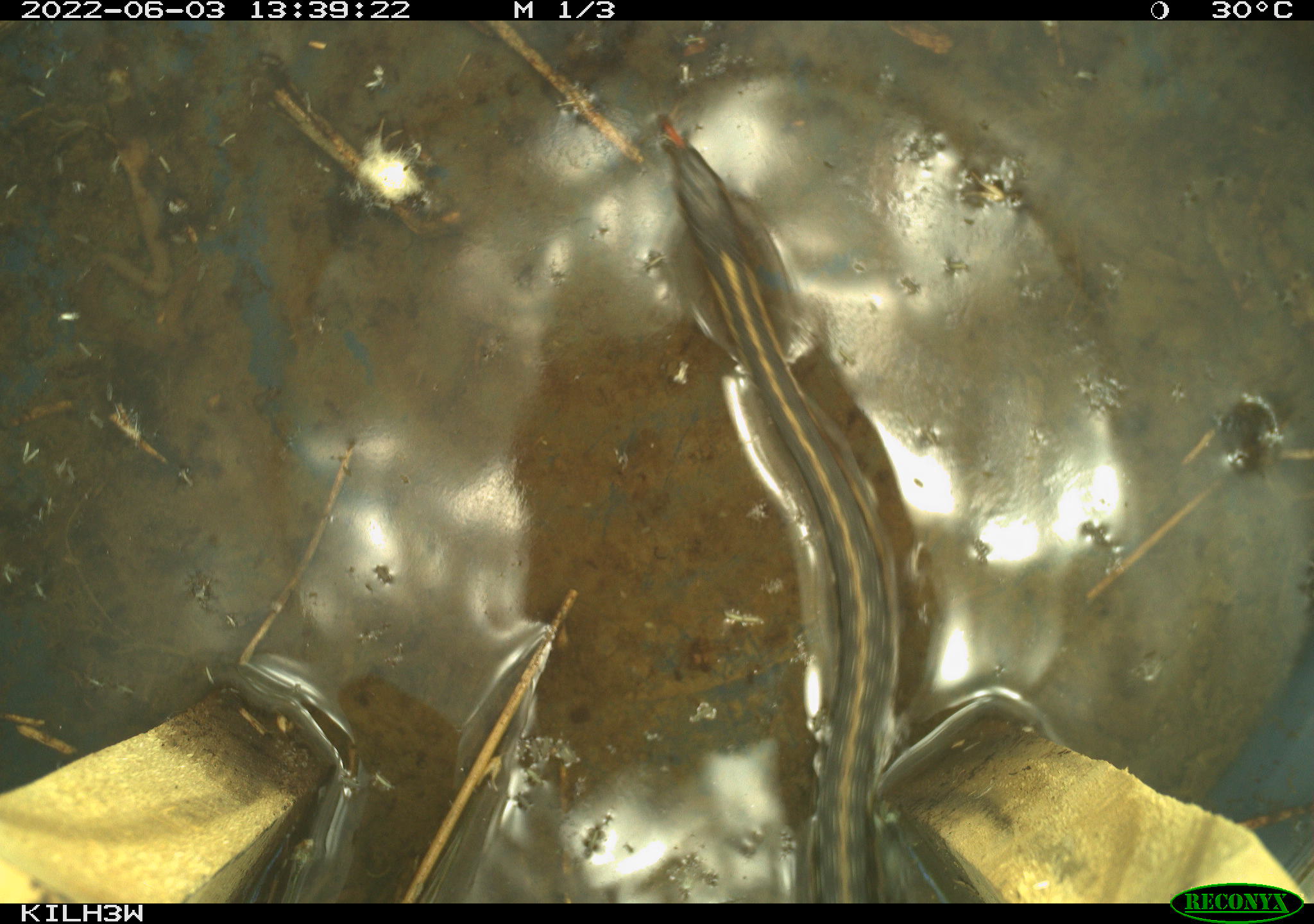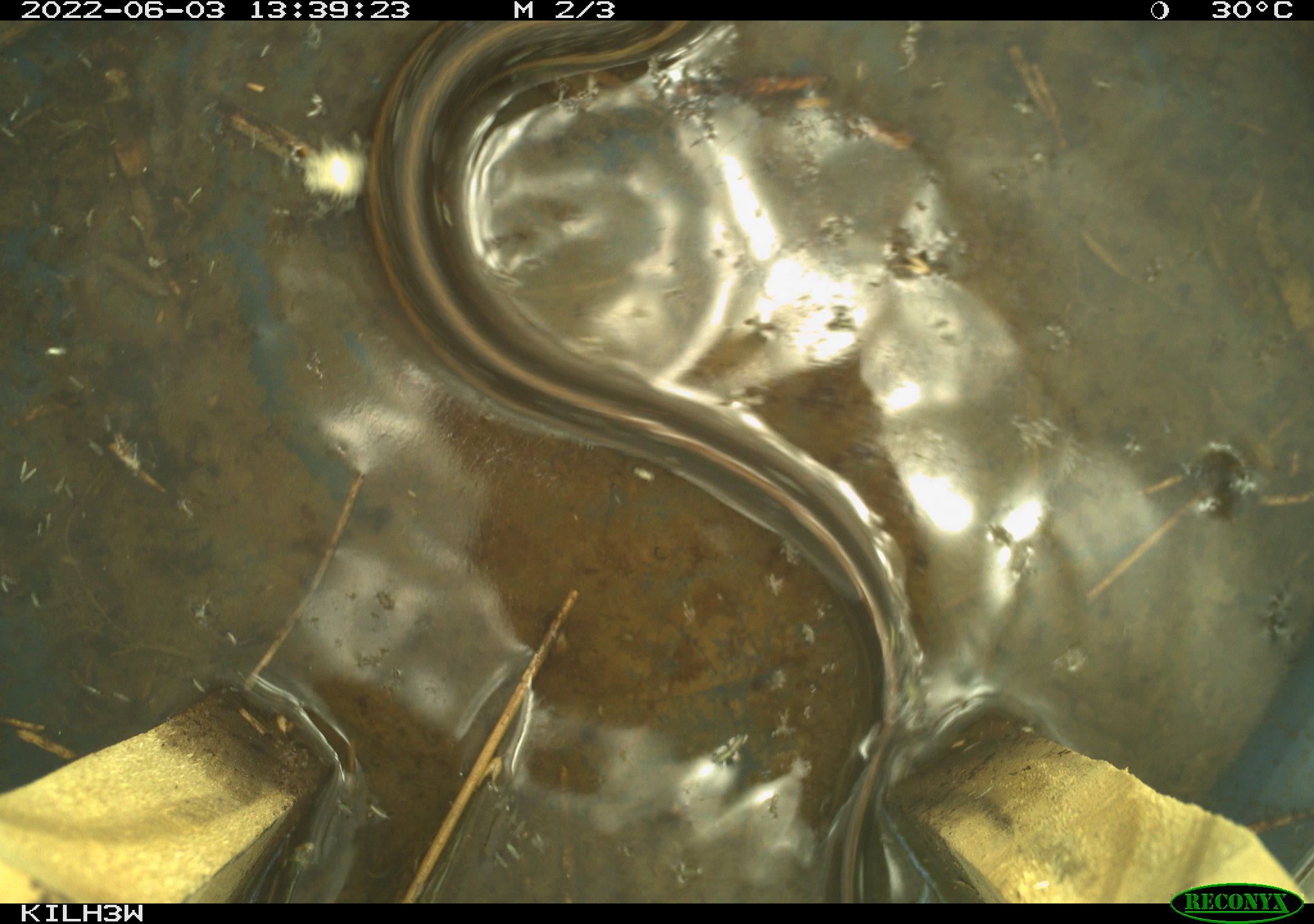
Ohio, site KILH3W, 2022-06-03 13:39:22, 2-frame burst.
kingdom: Animalia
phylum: Chordata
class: Reptilia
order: Squamata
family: Colubridae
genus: Thamnophis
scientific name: Thamnophis sirtalis sirtalis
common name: eastern gartersnake